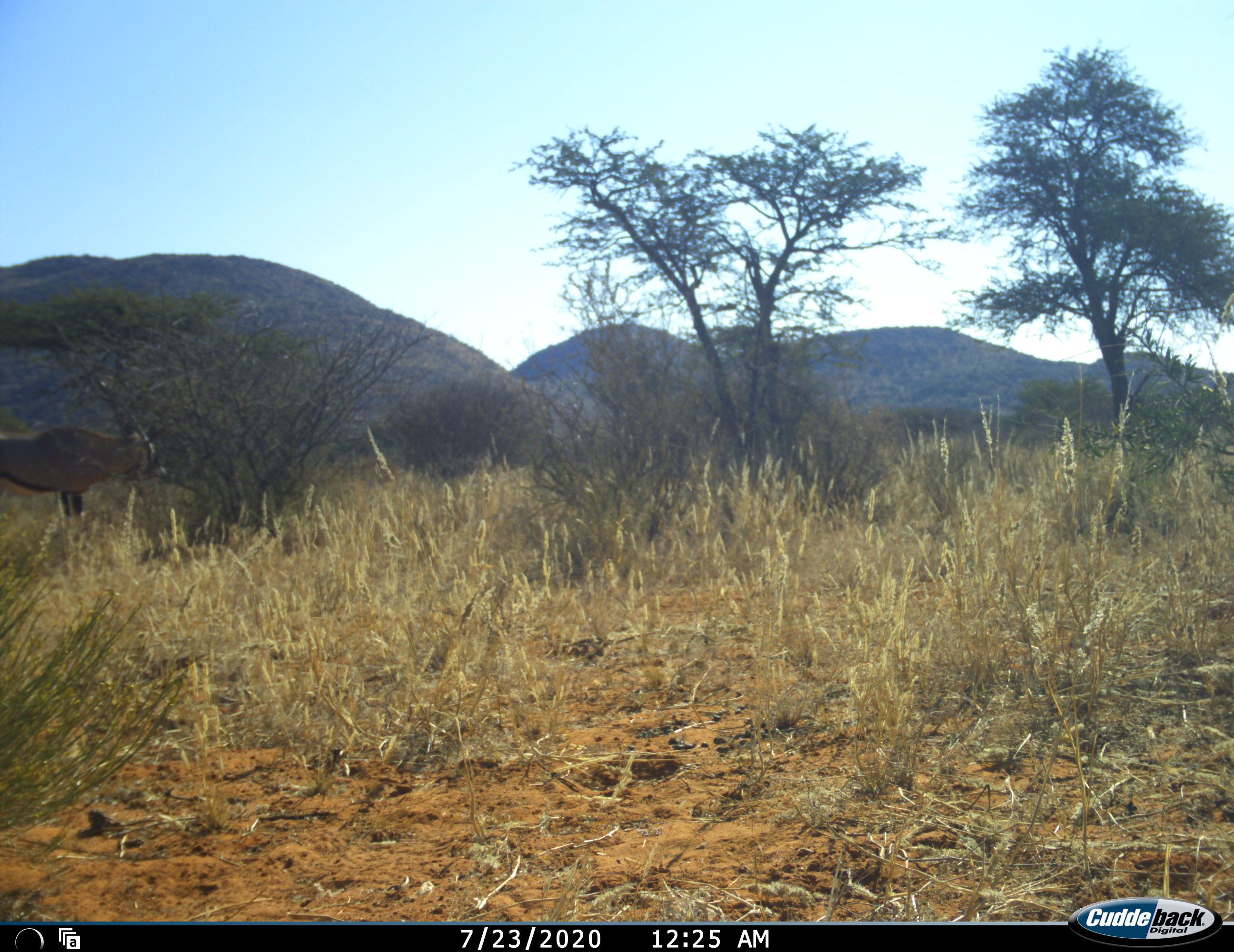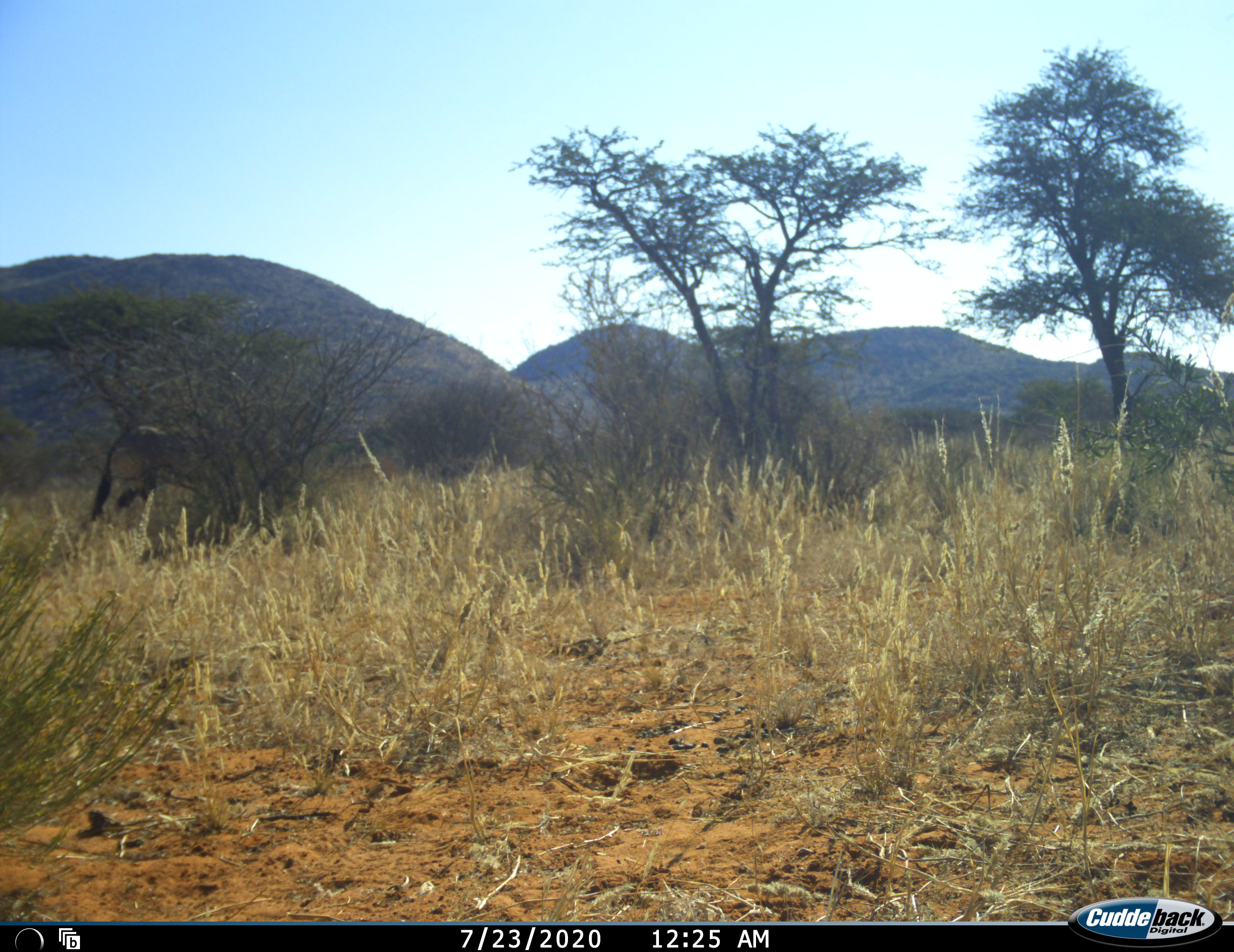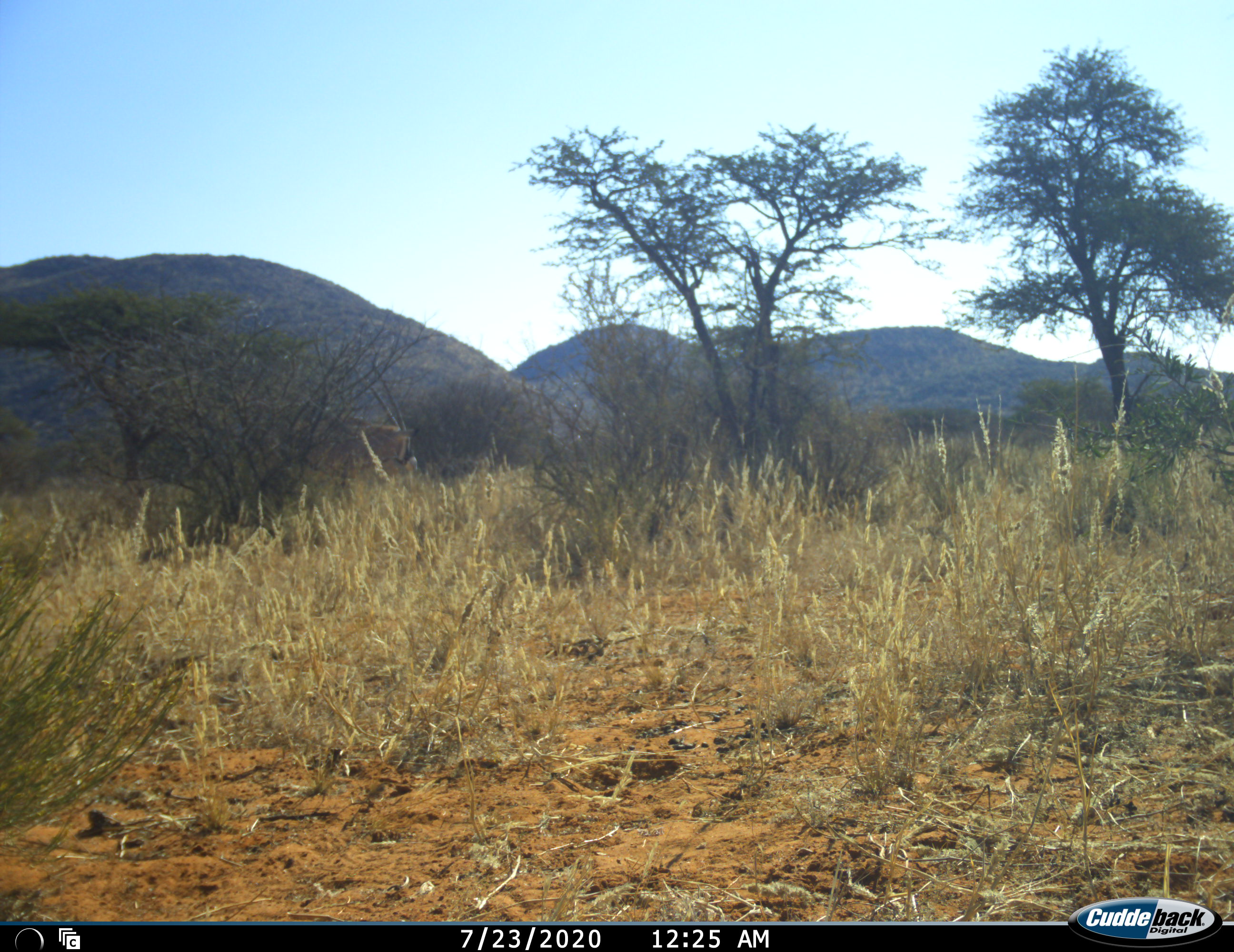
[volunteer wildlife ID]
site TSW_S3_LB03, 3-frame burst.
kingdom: Animalia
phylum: Chordata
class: Mammalia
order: Artiodactyla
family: Bovidae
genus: Oryx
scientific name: Oryx gazella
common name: gemsbok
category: oryx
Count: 1.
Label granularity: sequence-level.